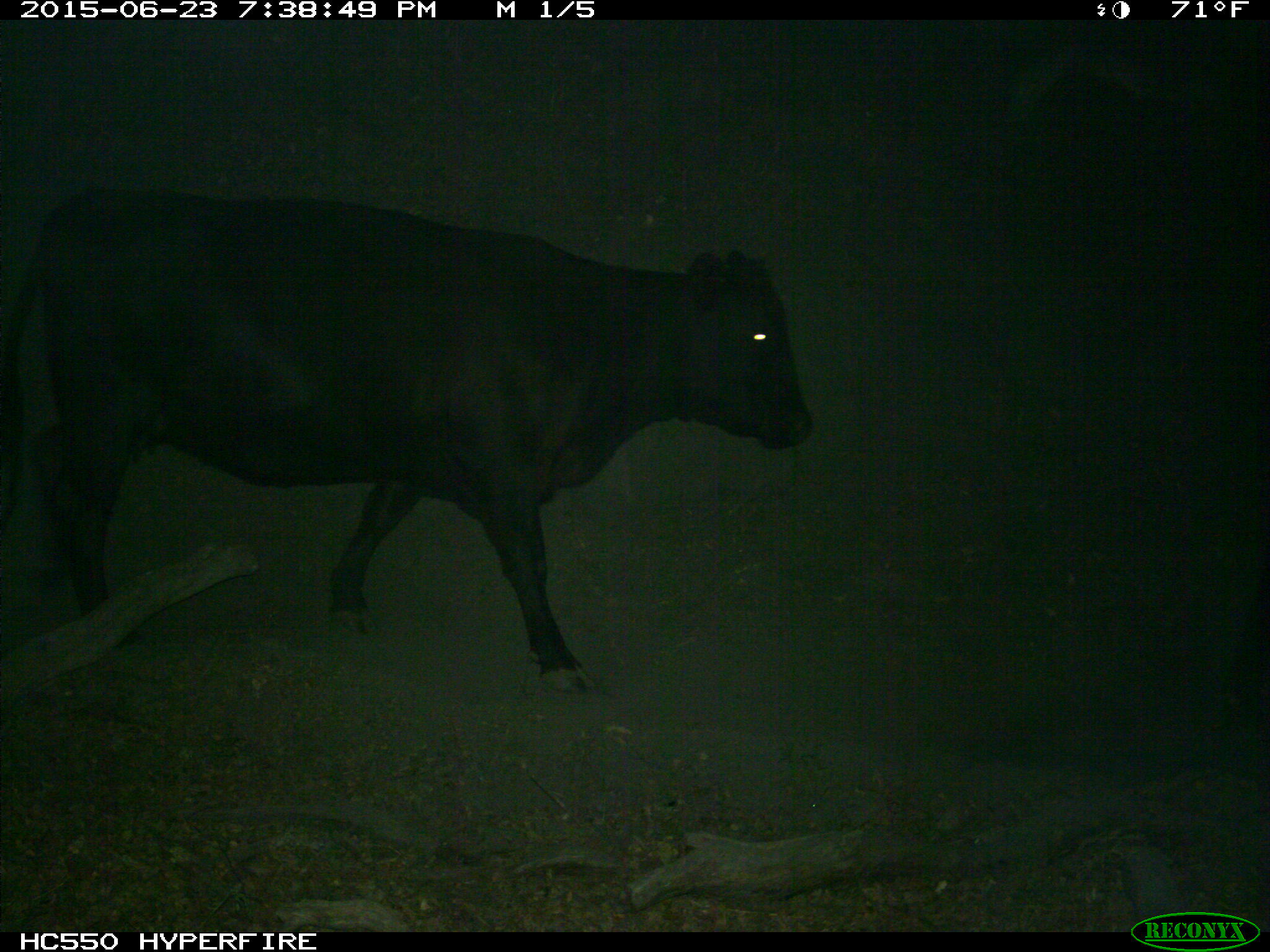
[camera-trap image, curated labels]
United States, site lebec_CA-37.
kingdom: Animalia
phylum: Chordata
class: Mammalia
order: Artiodactyla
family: Bovidae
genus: Bos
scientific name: Bos taurus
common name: domestic cow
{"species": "Bos taurus (domestic cow)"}